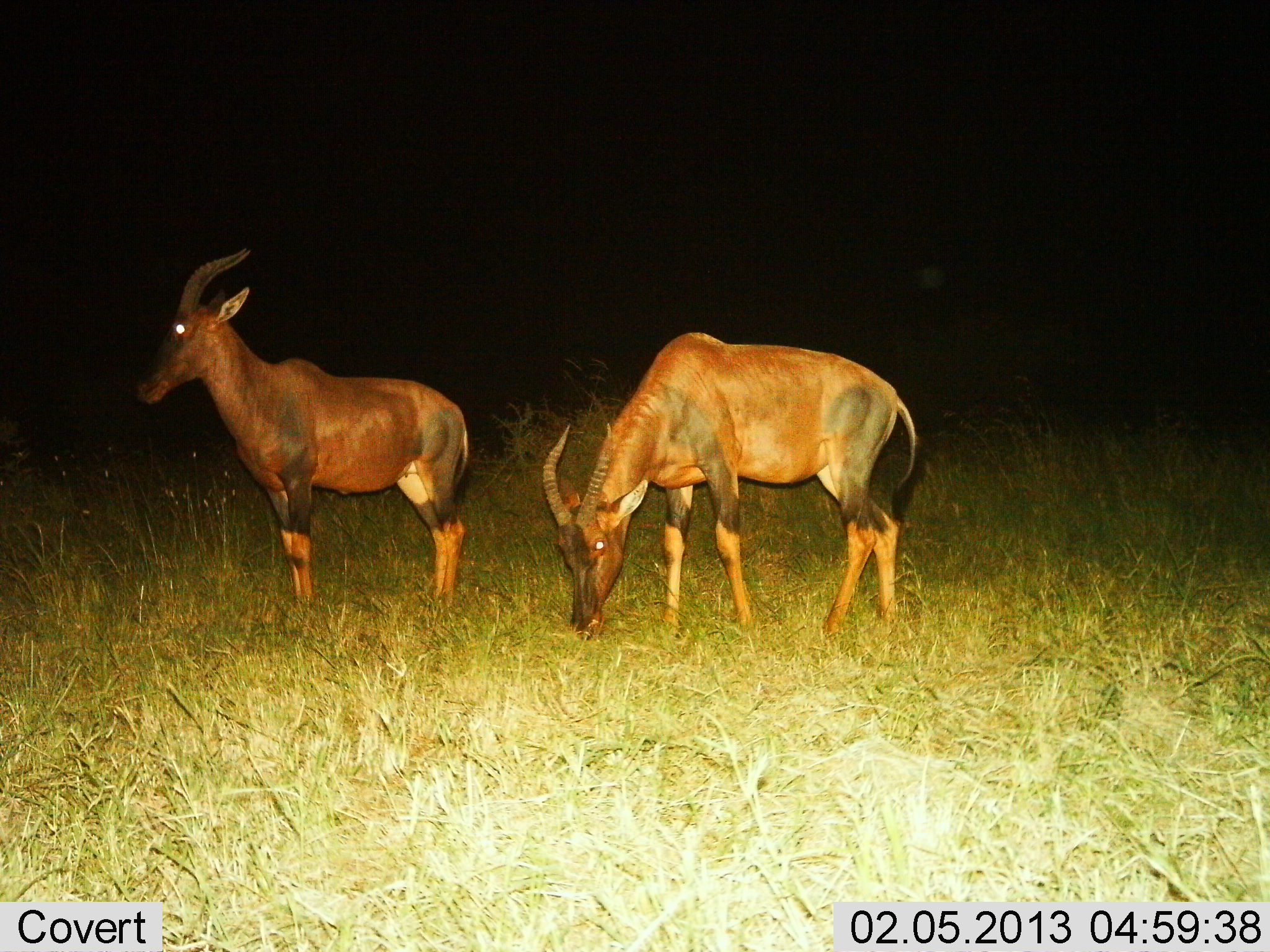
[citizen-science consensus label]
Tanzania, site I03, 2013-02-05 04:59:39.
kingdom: Animalia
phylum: Chordata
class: Mammalia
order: Artiodactyla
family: Bovidae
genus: Damaliscus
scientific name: Damaliscus lunatus jimela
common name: topi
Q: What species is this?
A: Topi (Damaliscus lunatus jimela).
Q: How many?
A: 2.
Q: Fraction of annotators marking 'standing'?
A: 88%.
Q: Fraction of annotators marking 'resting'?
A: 0%.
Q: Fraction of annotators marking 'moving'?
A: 0%.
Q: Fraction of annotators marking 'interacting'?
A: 0%.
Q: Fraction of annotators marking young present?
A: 0%.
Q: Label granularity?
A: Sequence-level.